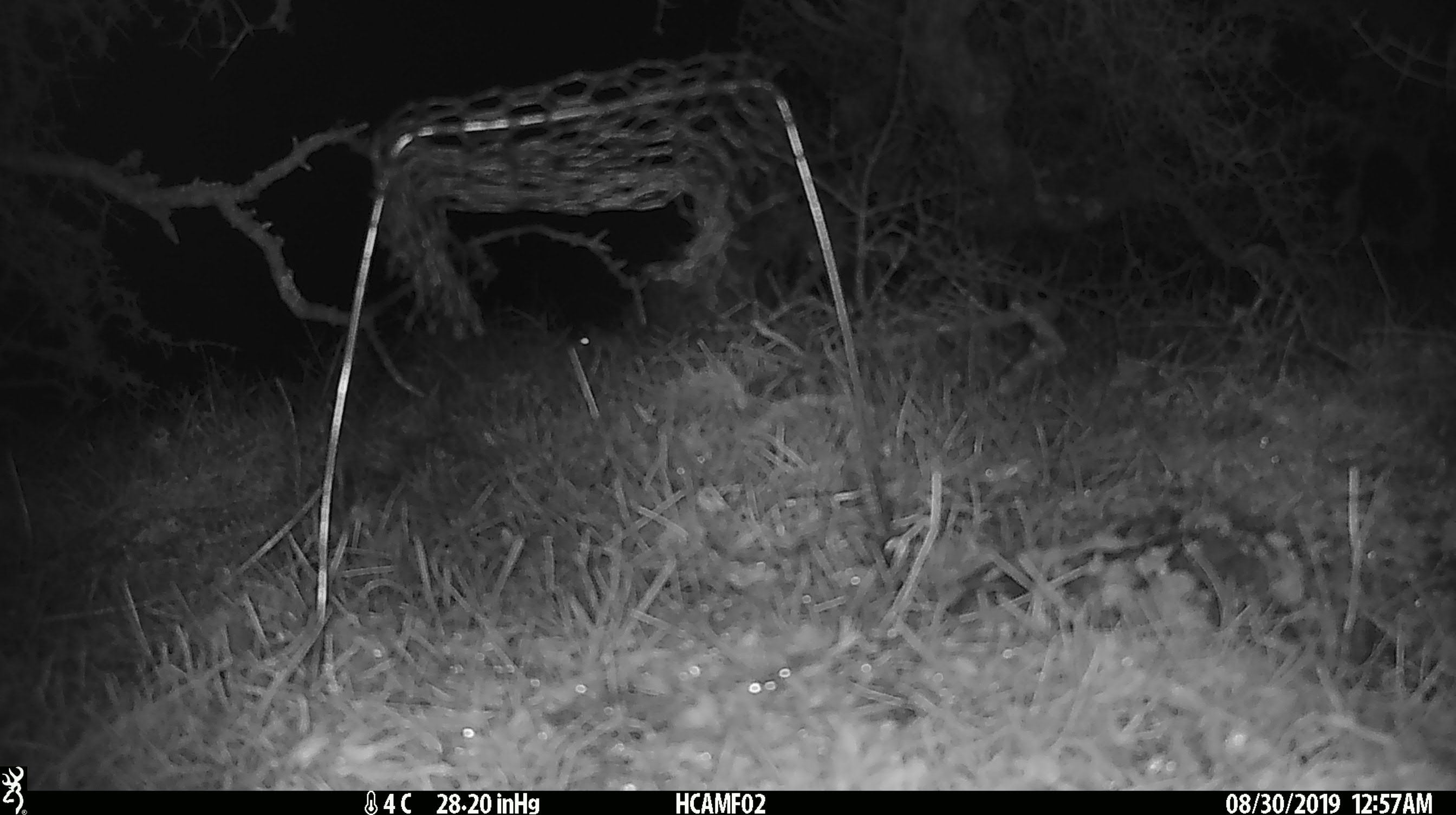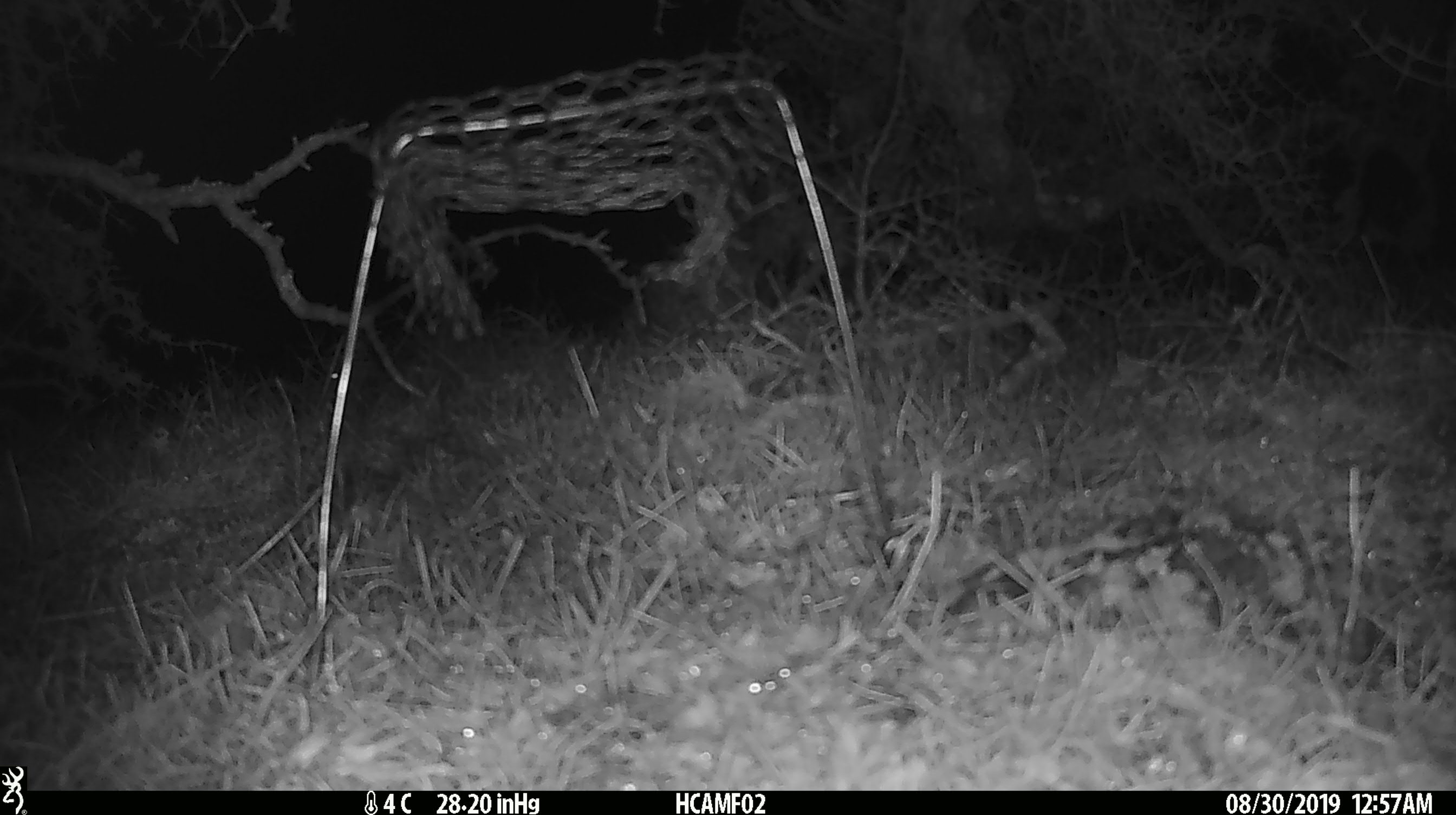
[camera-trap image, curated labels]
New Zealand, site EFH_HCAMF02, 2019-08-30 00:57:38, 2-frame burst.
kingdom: Animalia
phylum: Chordata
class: Mammalia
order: Rodentia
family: Muridae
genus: Mus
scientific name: Mus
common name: mouse